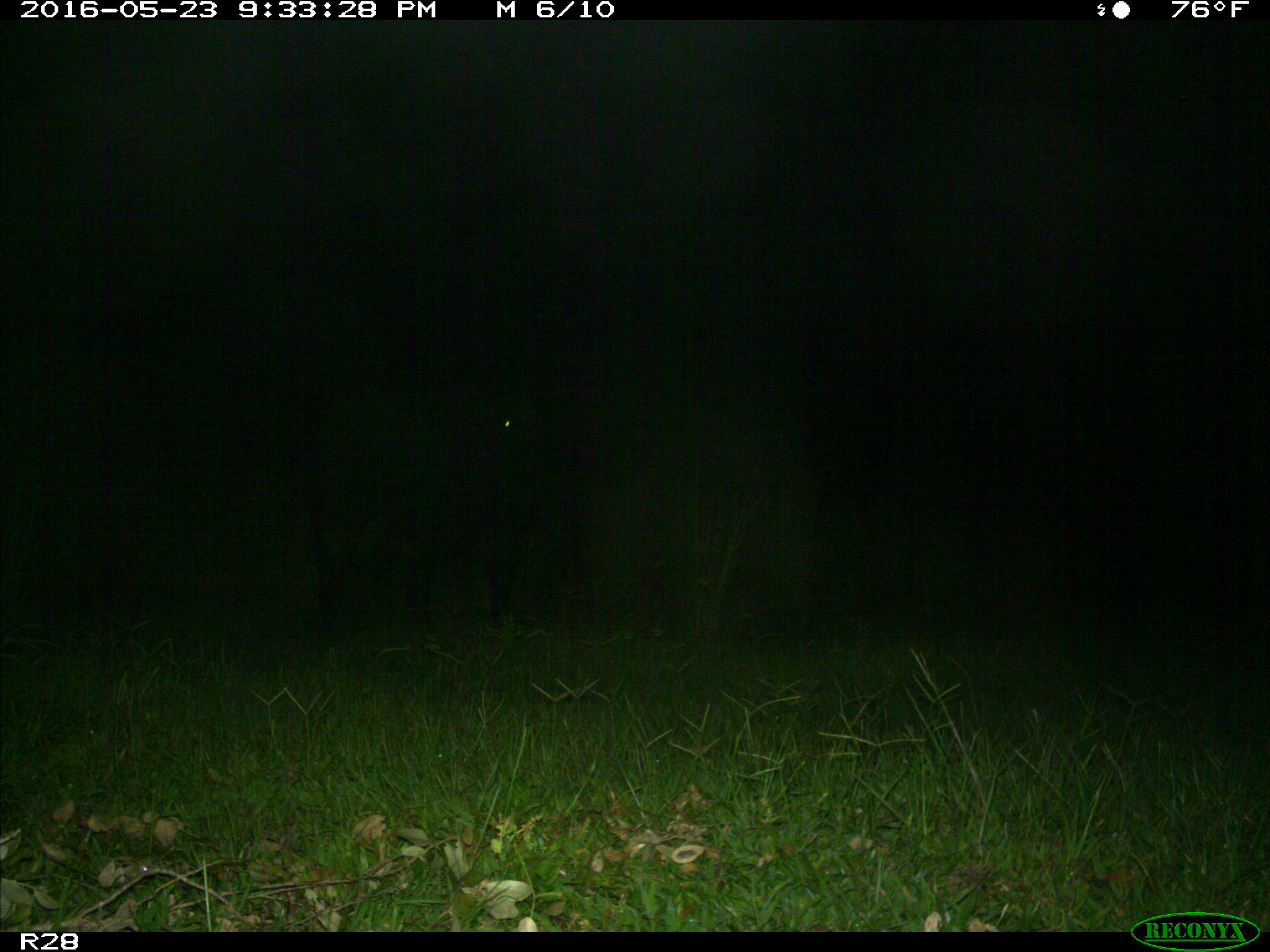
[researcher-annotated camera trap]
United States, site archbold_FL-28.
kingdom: Animalia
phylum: Chordata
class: Mammalia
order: Artiodactyla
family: Bovidae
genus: Bos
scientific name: Bos taurus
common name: domestic cow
Bos taurus (domestic cow).